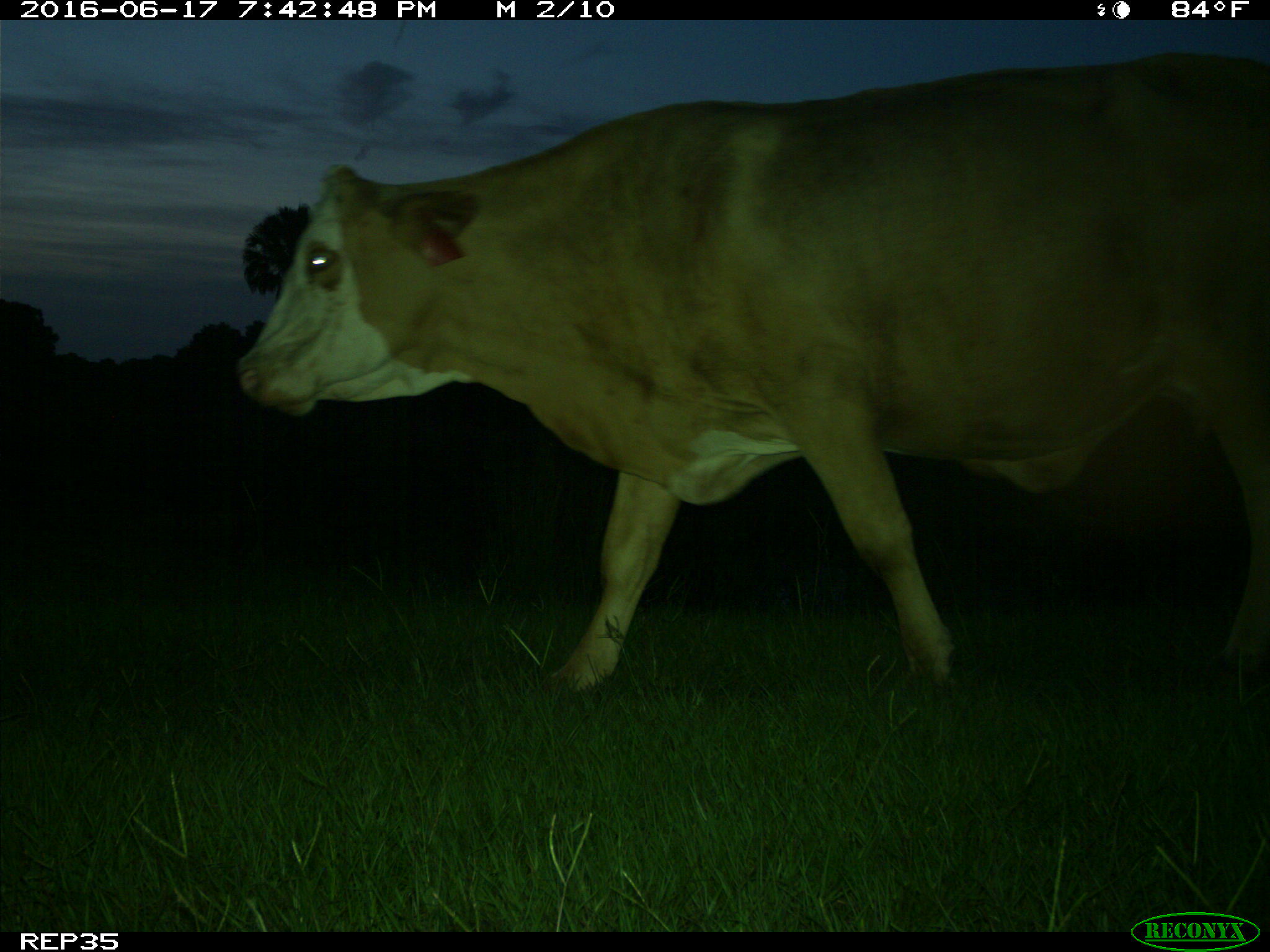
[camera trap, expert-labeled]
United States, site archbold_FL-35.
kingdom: Animalia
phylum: Chordata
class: Mammalia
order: Artiodactyla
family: Bovidae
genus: Bos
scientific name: Bos taurus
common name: domestic cow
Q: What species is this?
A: Bos taurus (domestic cow).